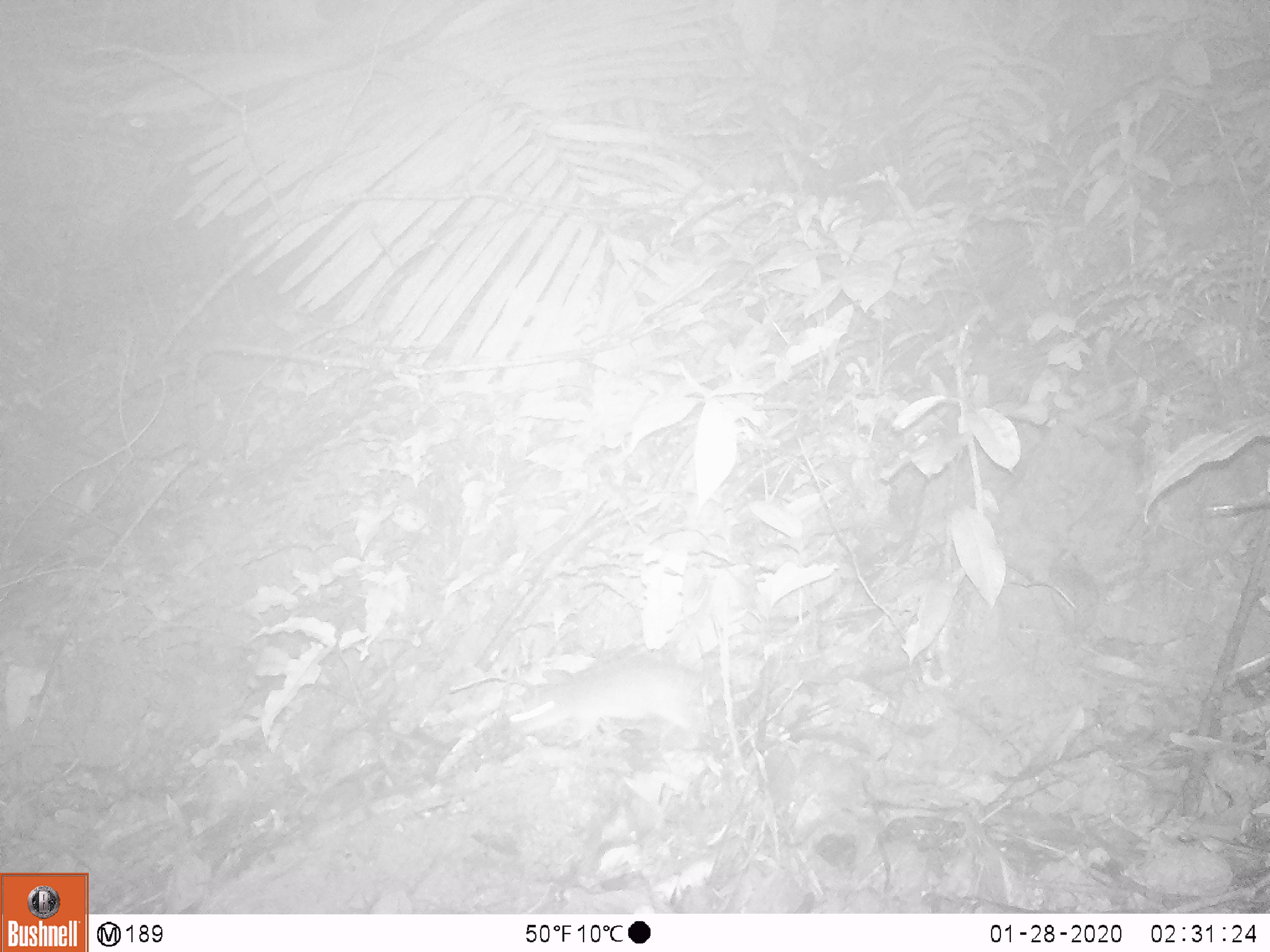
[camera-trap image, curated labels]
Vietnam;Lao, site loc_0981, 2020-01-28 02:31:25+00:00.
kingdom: Animalia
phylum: Chordata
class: Mammalia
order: Rodentia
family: Muridae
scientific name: Muridae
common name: old-world mice and rats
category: unidentified murid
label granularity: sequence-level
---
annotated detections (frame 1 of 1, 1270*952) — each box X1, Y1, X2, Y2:
unidentified murid: 504, 664, 709, 750